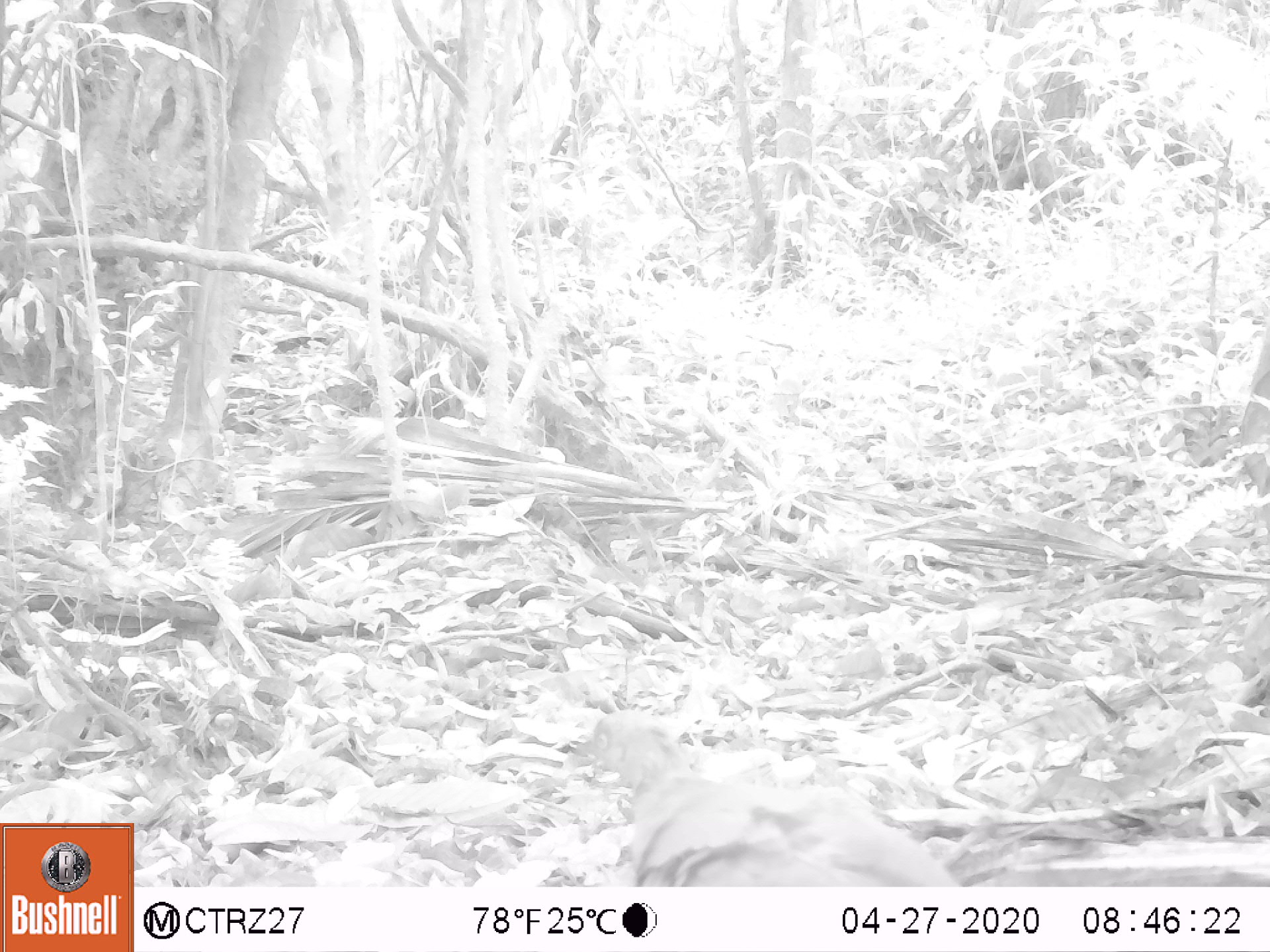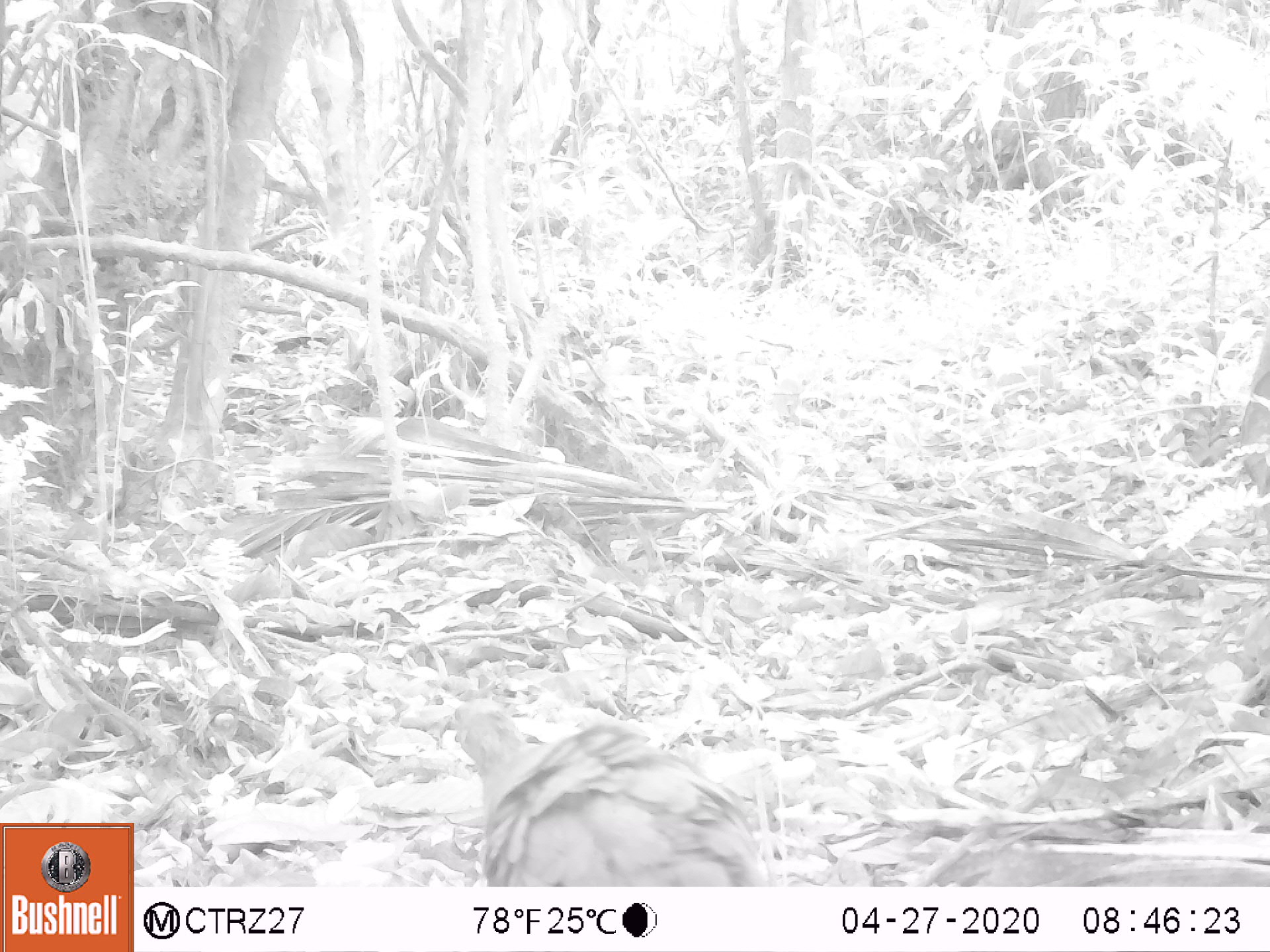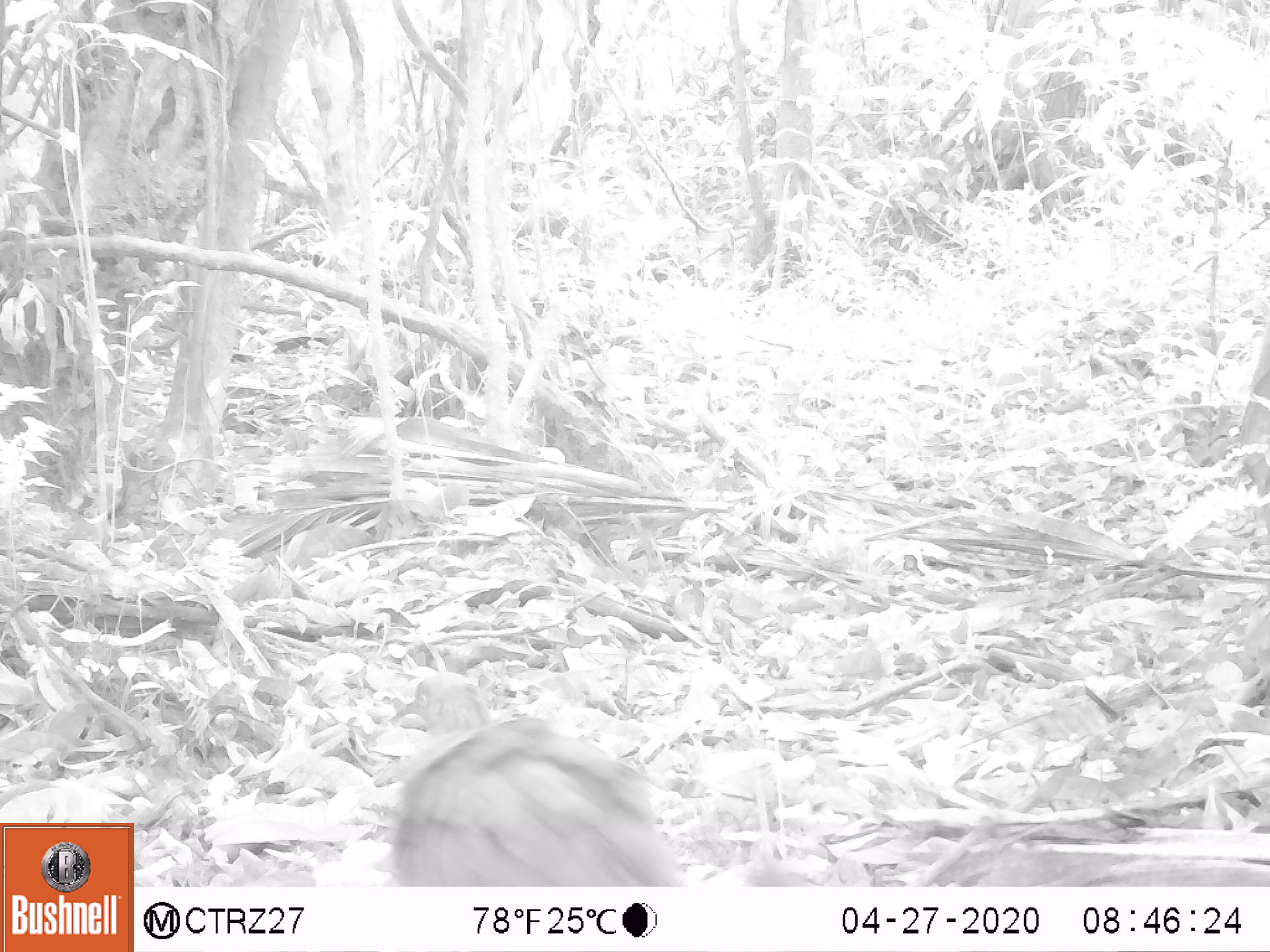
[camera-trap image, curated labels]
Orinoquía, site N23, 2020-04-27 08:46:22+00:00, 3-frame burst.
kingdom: Animalia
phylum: Chordata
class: Aves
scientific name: Aves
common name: bird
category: unknown bird